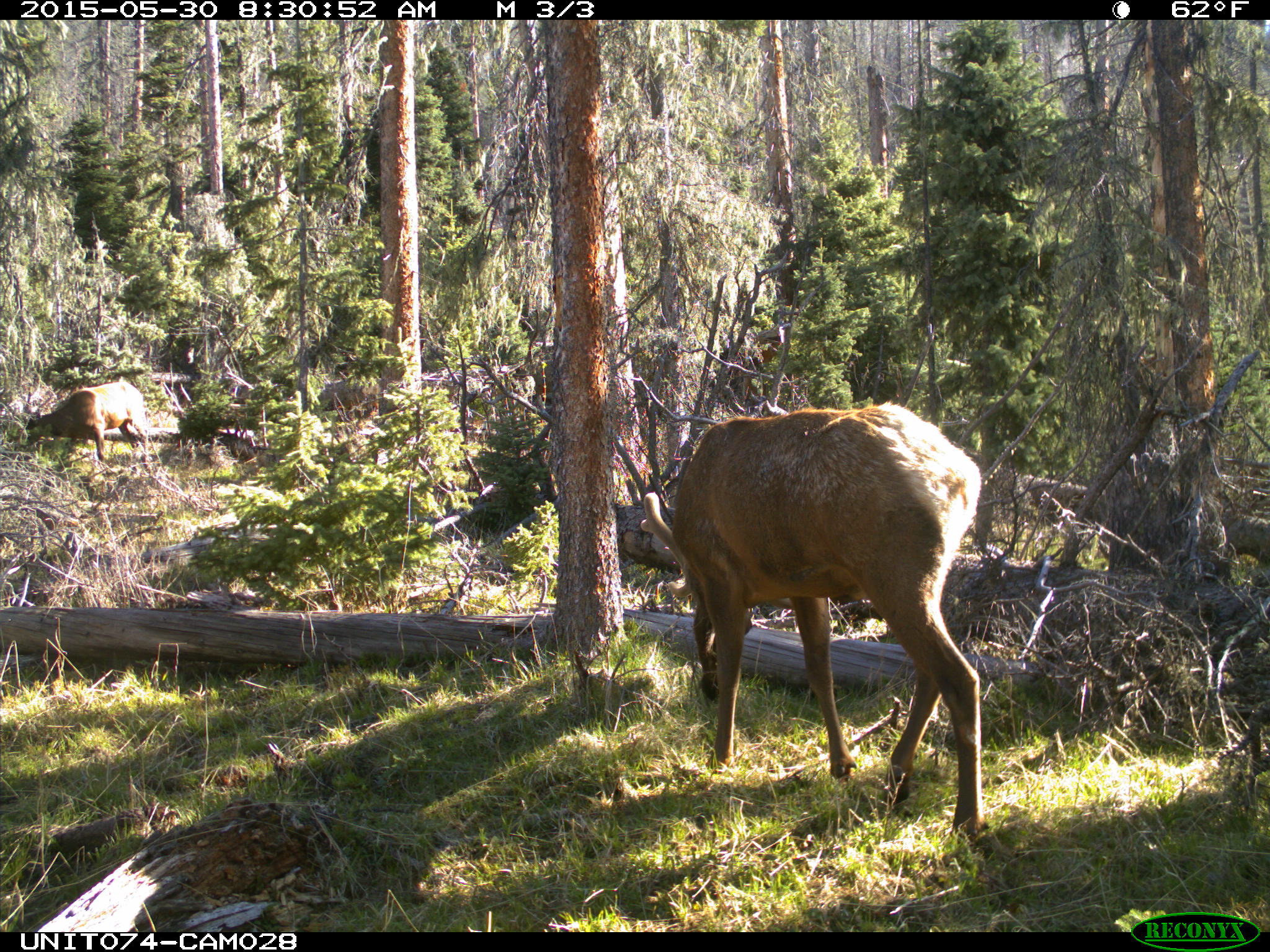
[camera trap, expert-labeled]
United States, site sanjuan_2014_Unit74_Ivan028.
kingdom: Animalia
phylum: Chordata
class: Mammalia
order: Artiodactyla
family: Cervidae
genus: Cervus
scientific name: Cervus elaphus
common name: red deer